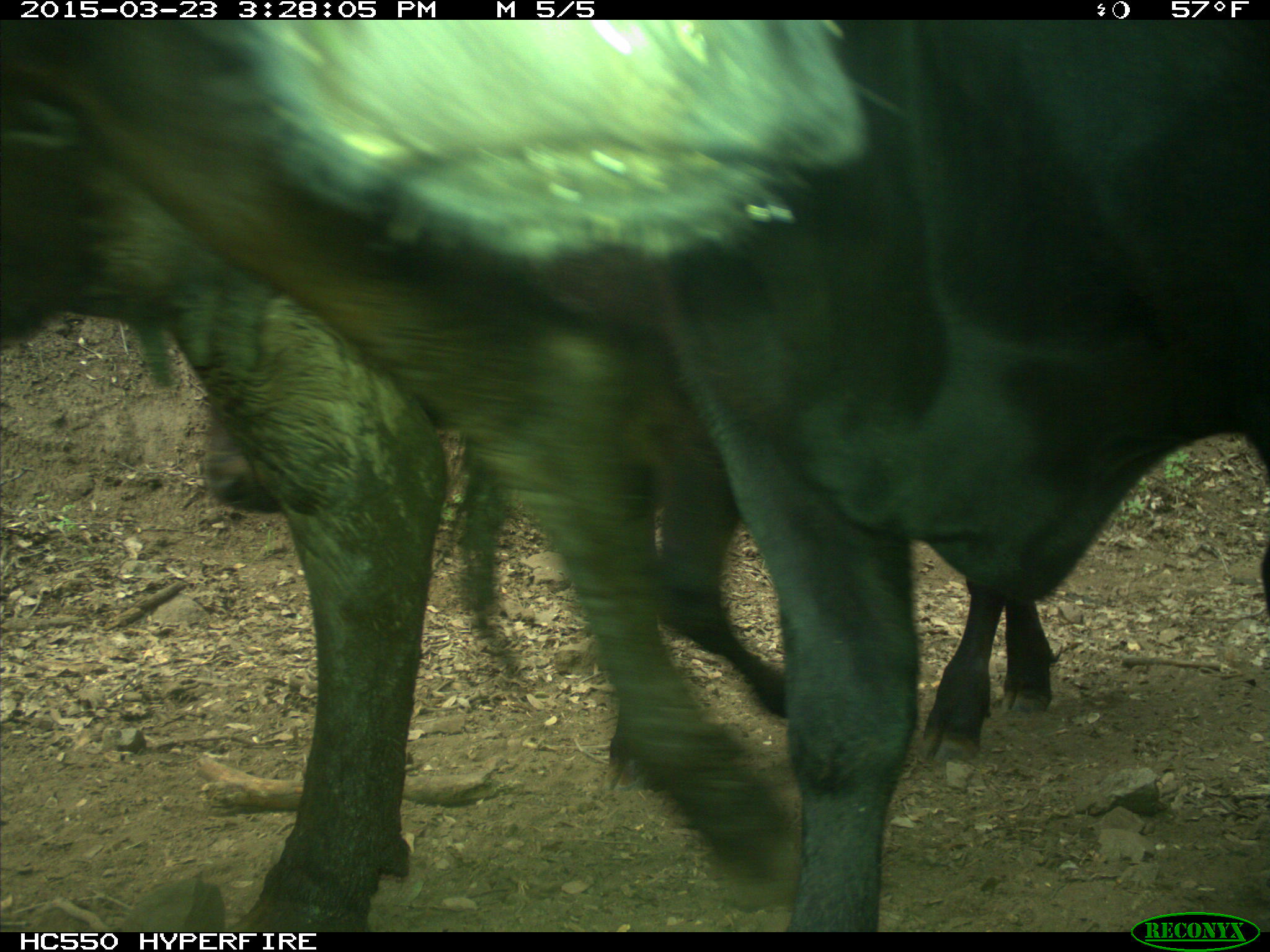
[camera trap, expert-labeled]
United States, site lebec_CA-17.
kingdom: Animalia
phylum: Chordata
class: Mammalia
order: Artiodactyla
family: Bovidae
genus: Bos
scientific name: Bos taurus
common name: domestic cow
Bos taurus (domestic cow).